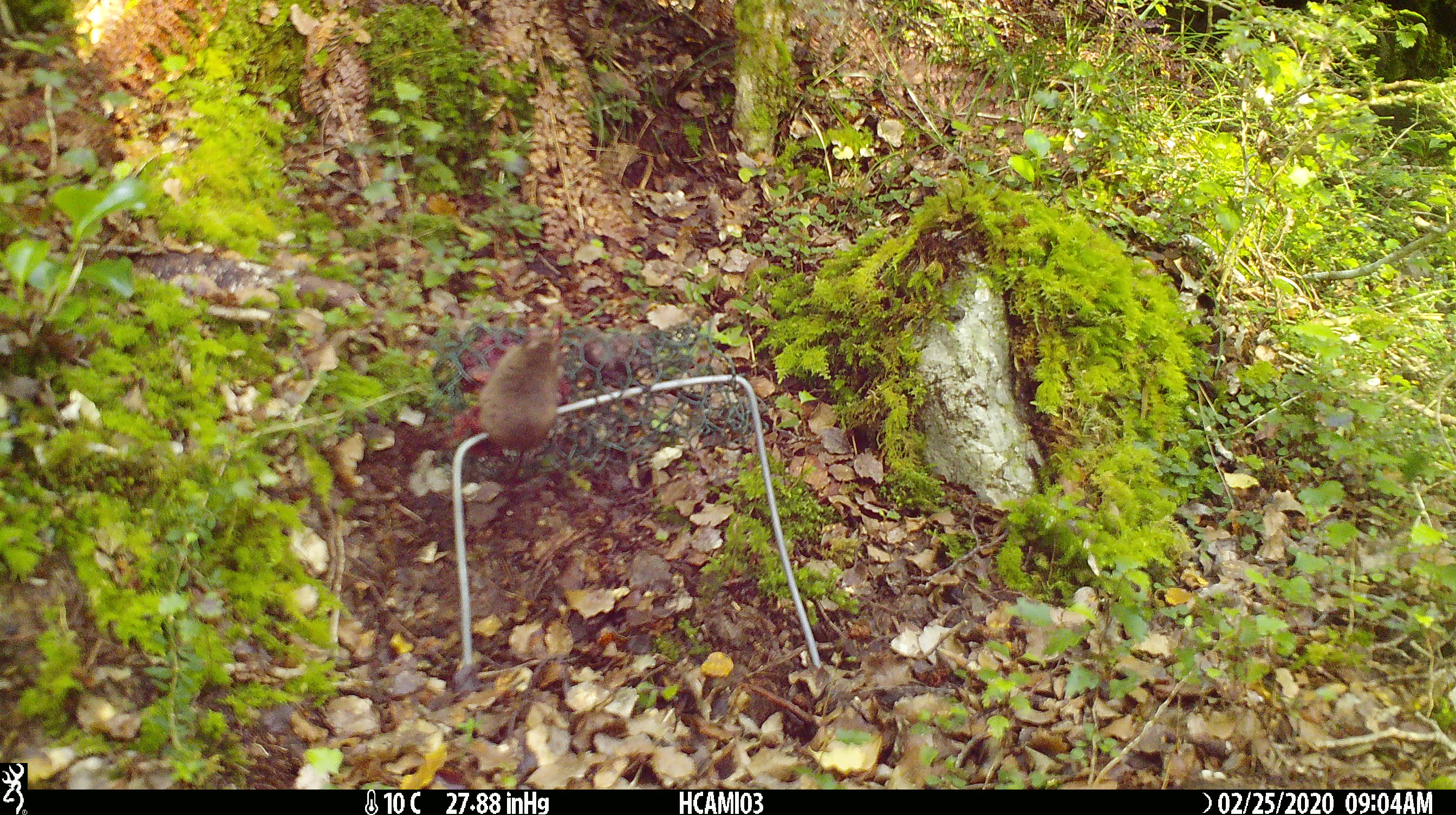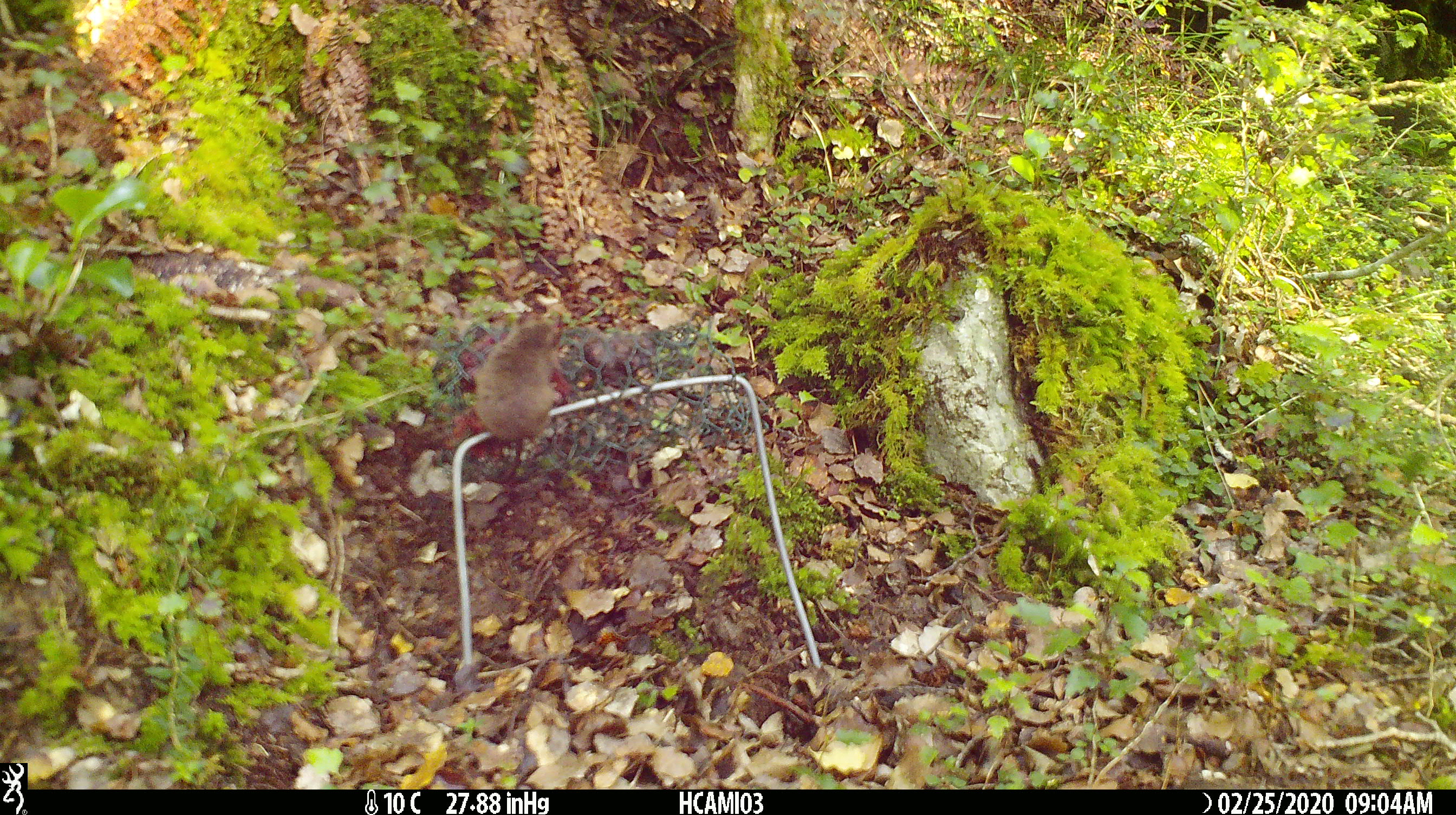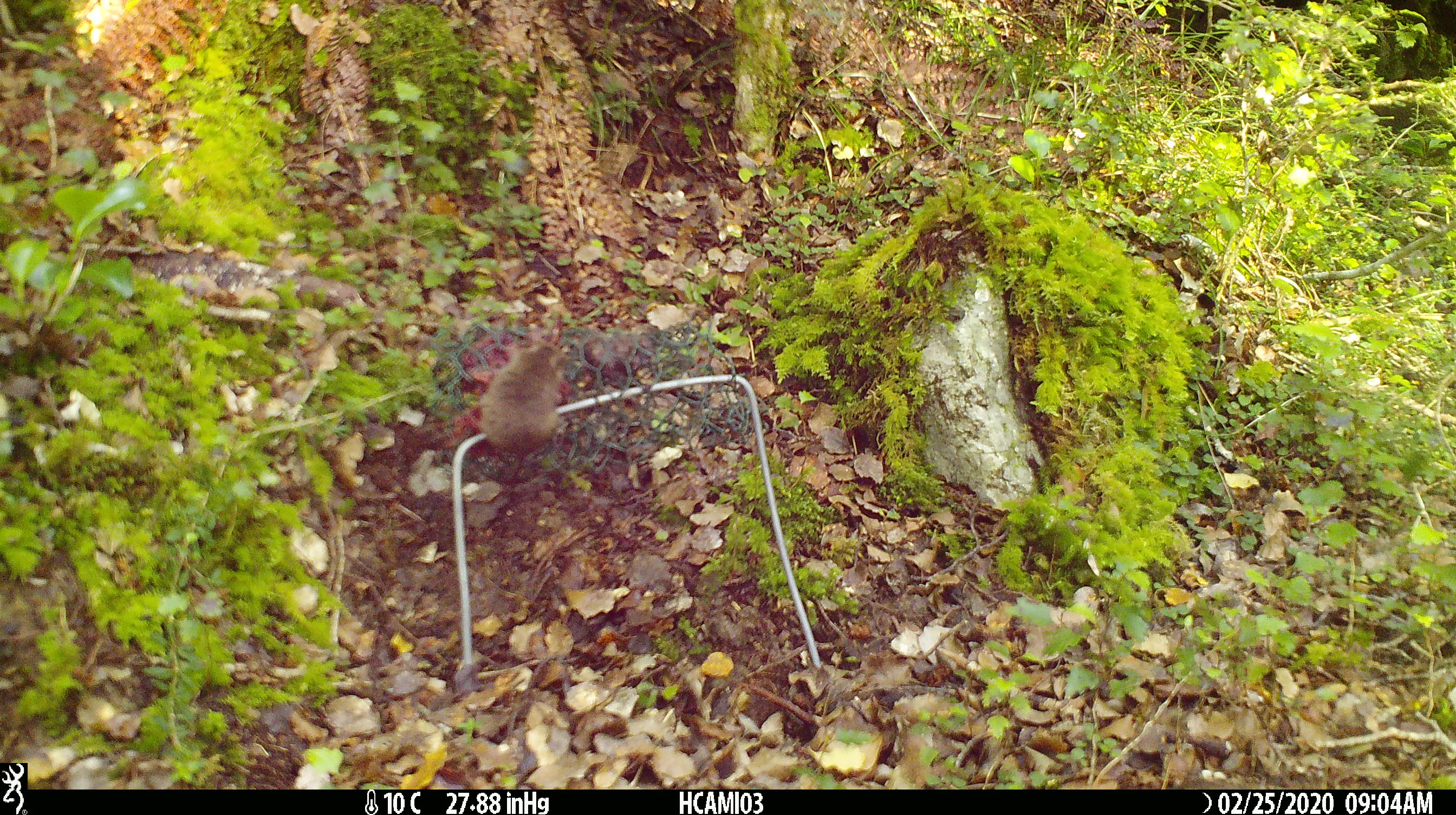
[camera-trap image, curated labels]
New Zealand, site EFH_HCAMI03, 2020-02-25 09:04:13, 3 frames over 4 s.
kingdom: Animalia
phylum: Chordata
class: Mammalia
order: Rodentia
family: Muridae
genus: Mus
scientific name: Mus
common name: mouse